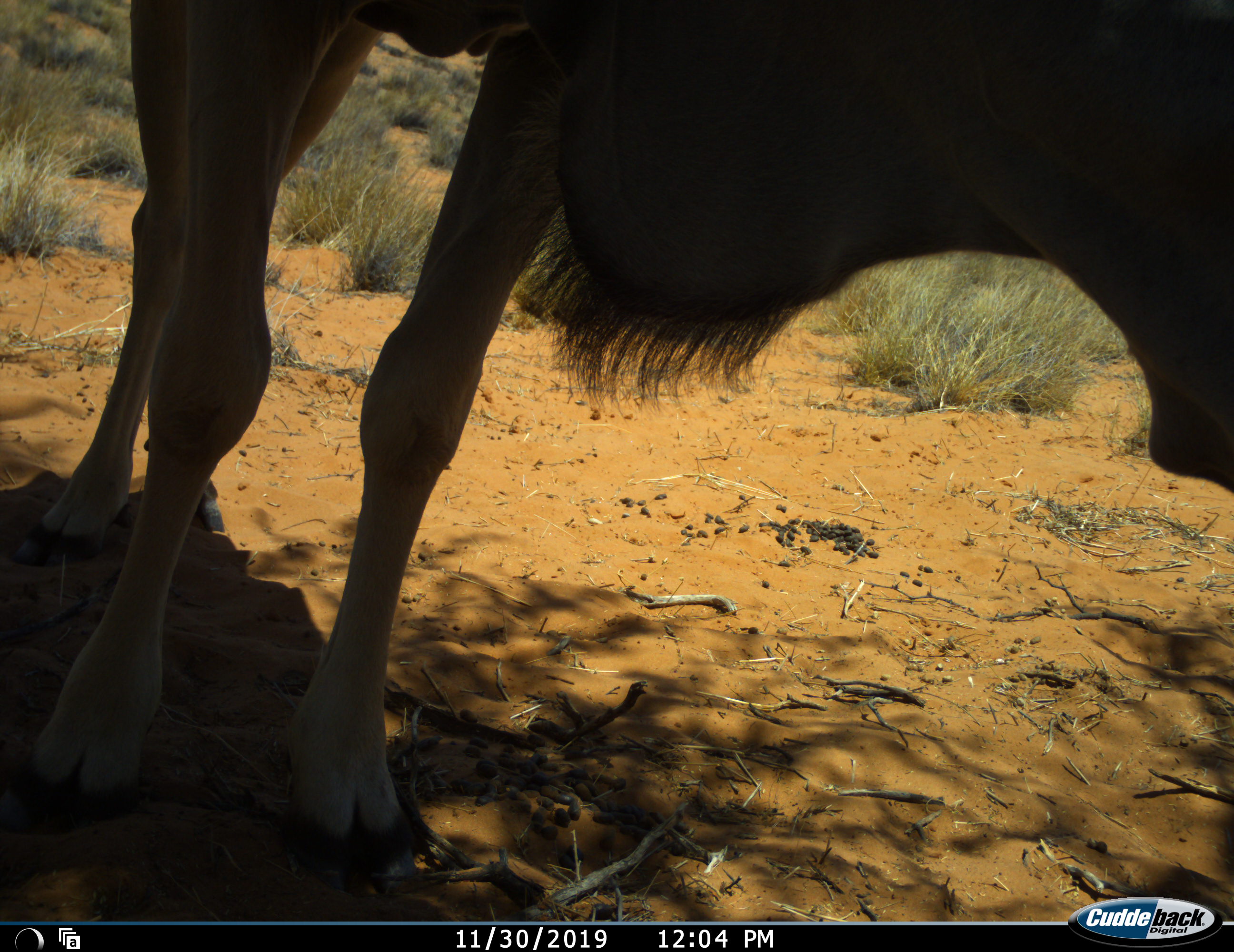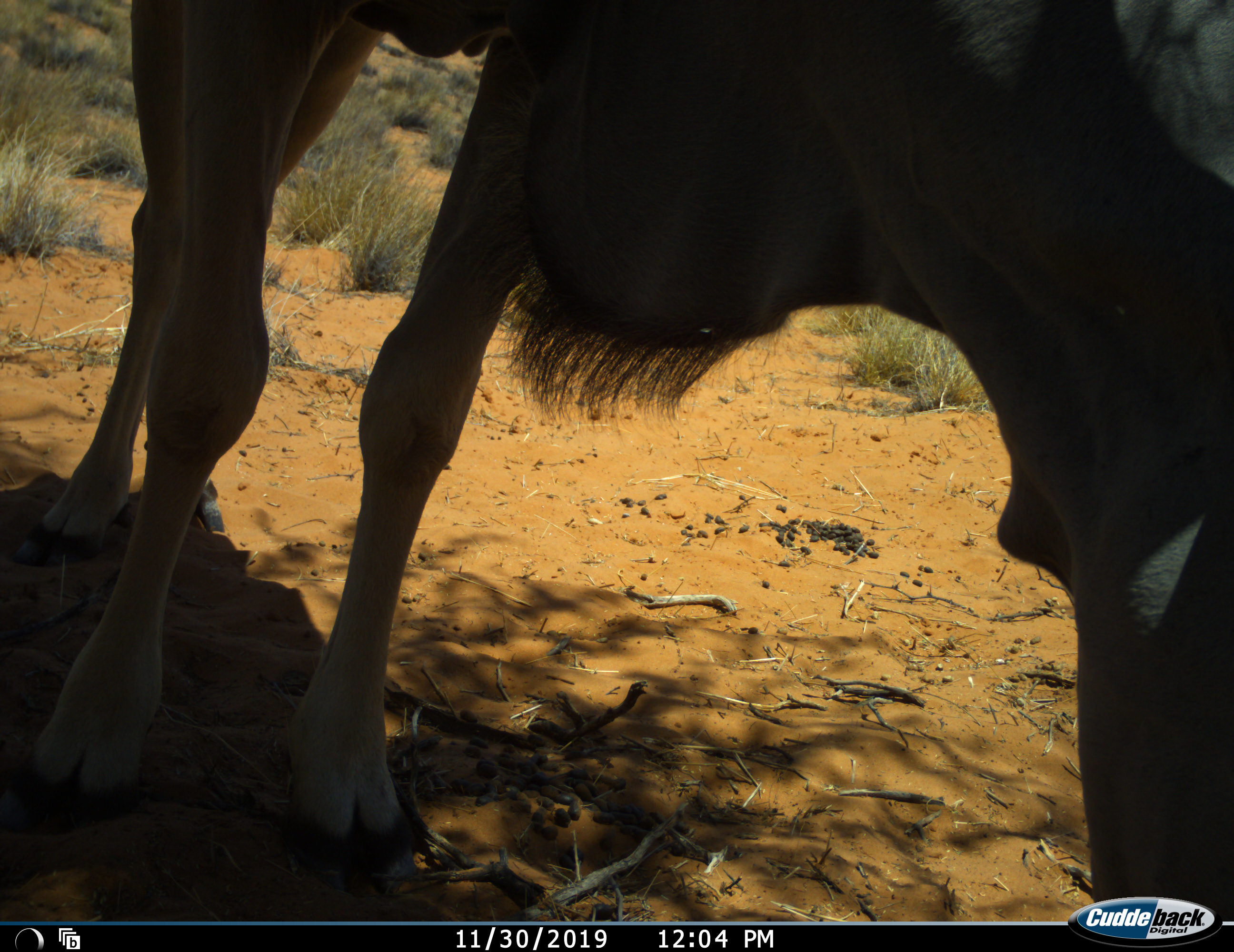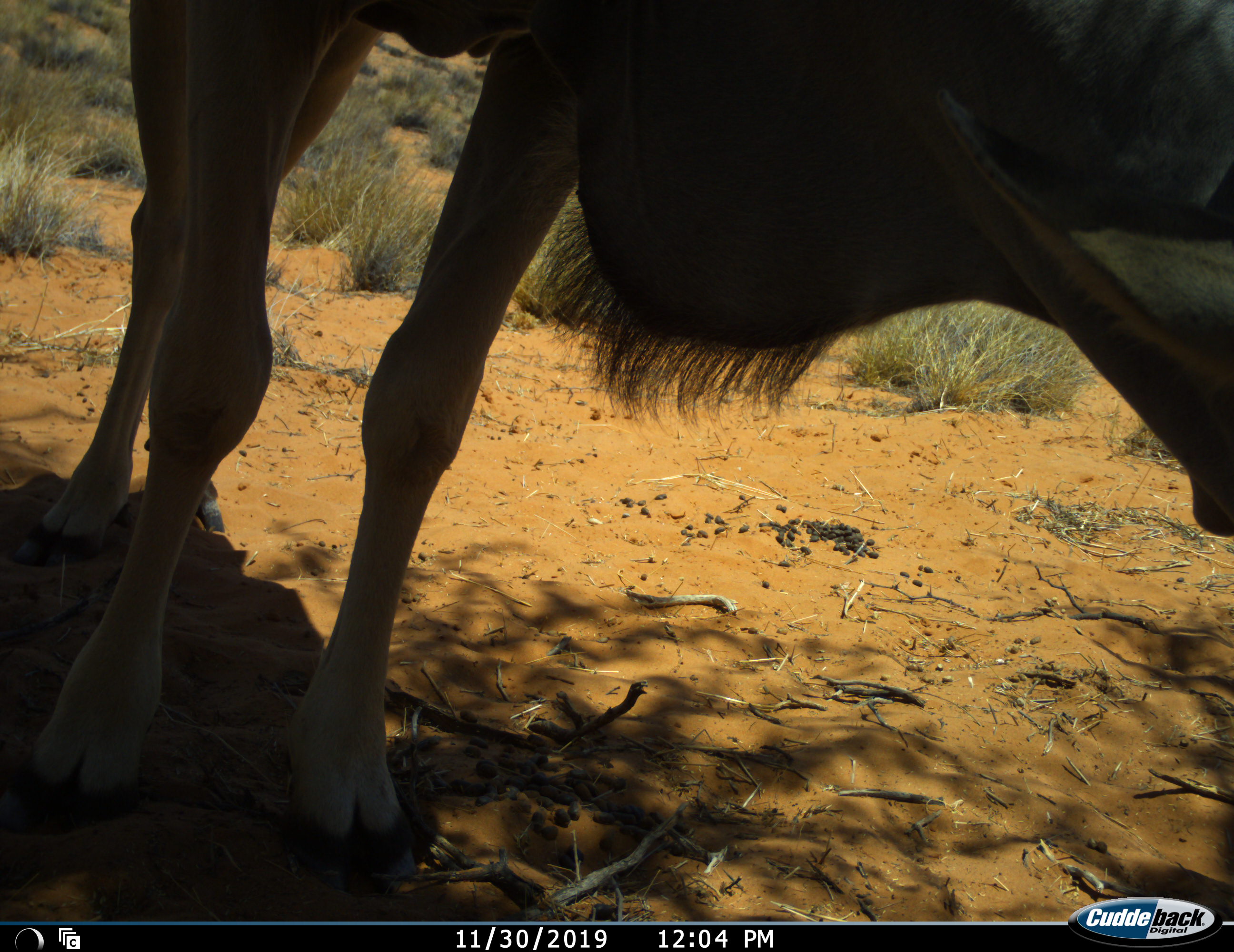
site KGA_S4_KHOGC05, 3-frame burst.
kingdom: Animalia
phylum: Chordata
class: Mammalia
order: Artiodactyla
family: Bovidae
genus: Tragelaphus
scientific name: Tragelaphus oryx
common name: eland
Eland (Tragelaphus oryx), count 1. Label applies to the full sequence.